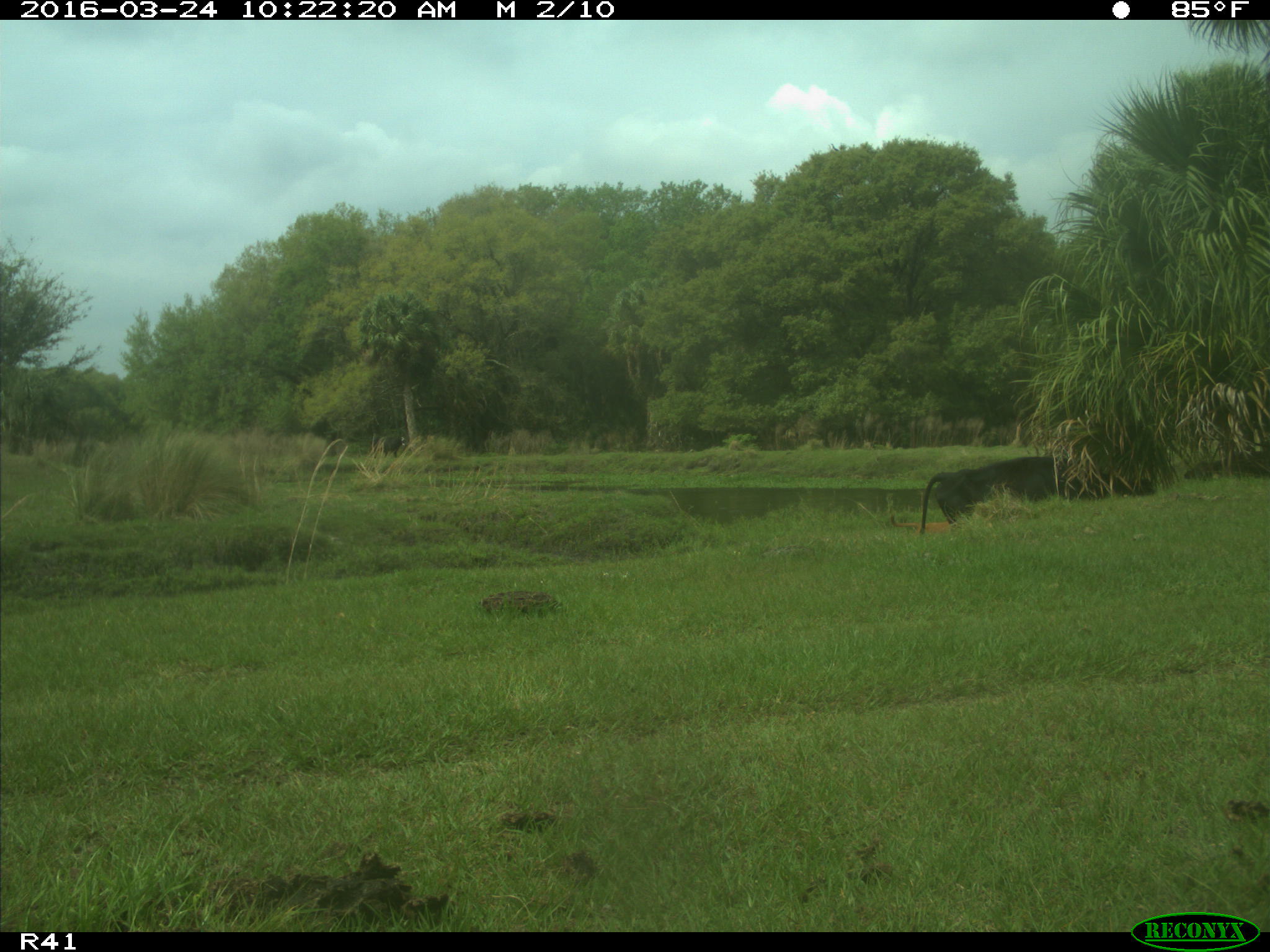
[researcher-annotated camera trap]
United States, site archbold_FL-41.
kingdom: Animalia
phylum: Chordata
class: Mammalia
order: Artiodactyla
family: Bovidae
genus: Bos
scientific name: Bos taurus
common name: domestic cow